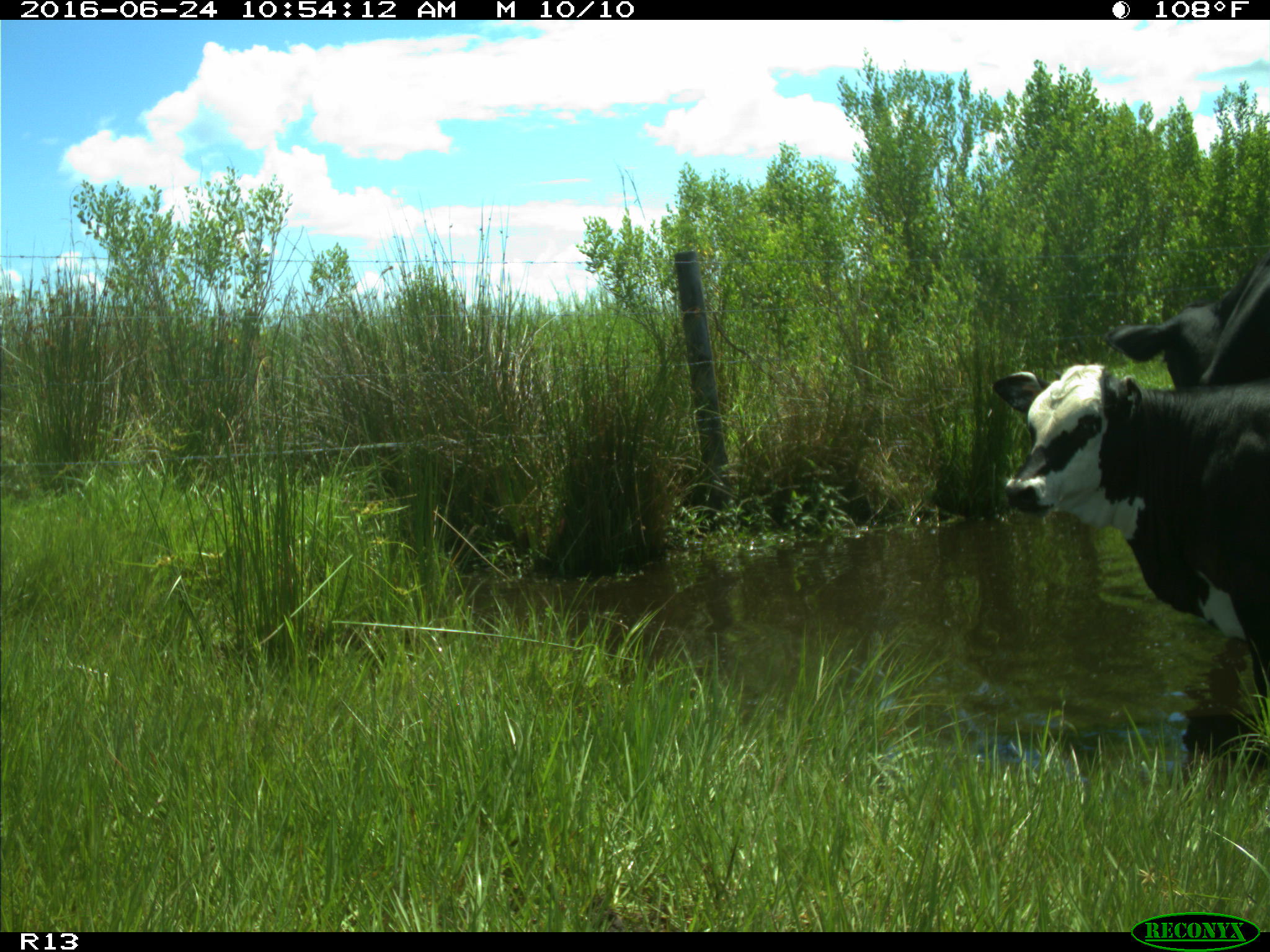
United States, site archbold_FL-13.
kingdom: Animalia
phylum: Chordata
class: Mammalia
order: Artiodactyla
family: Bovidae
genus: Bos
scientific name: Bos taurus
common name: domestic cow